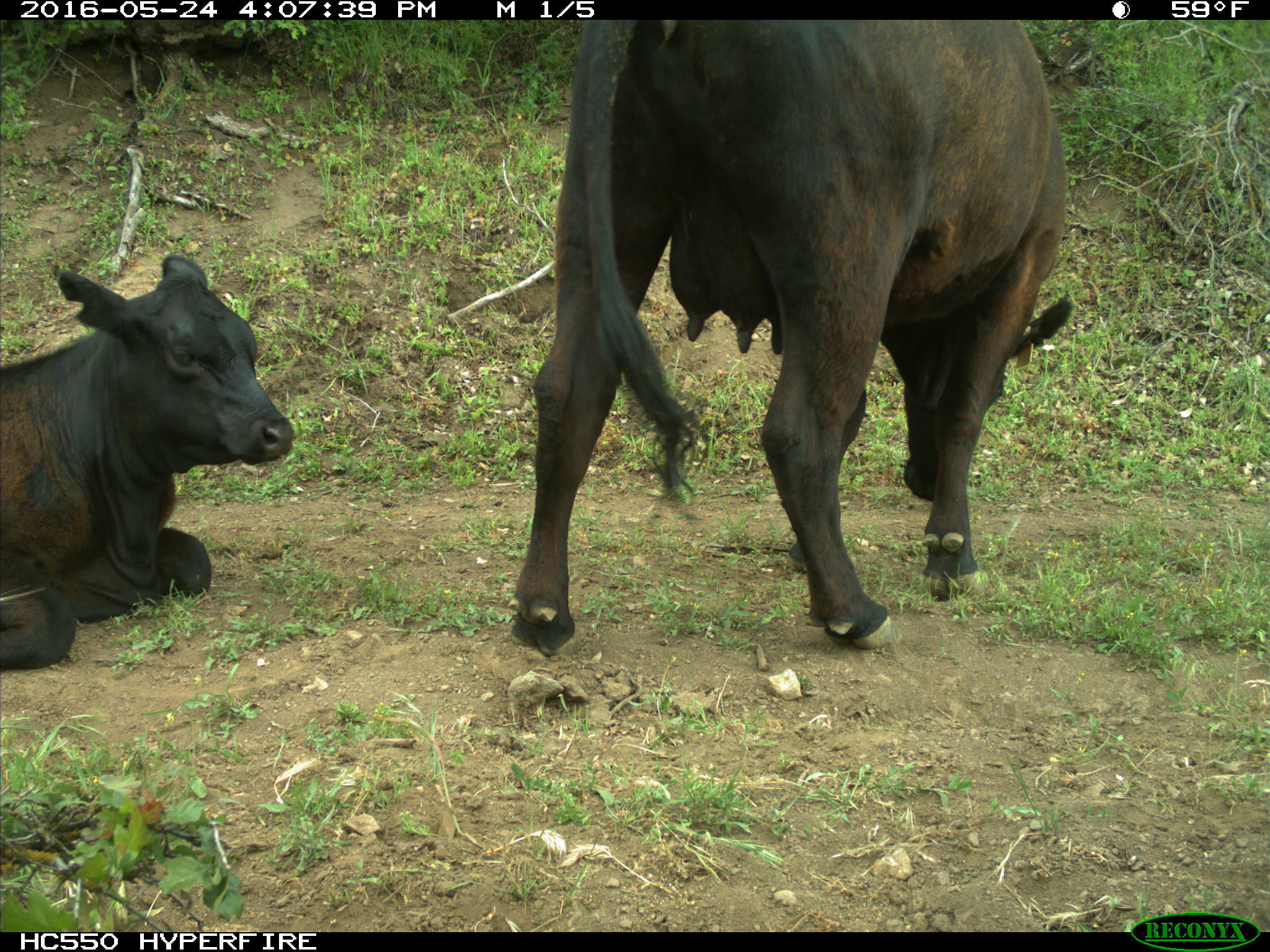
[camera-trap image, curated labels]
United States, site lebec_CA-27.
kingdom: Animalia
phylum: Chordata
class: Mammalia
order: Artiodactyla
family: Bovidae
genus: Bos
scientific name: Bos taurus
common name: domestic cow